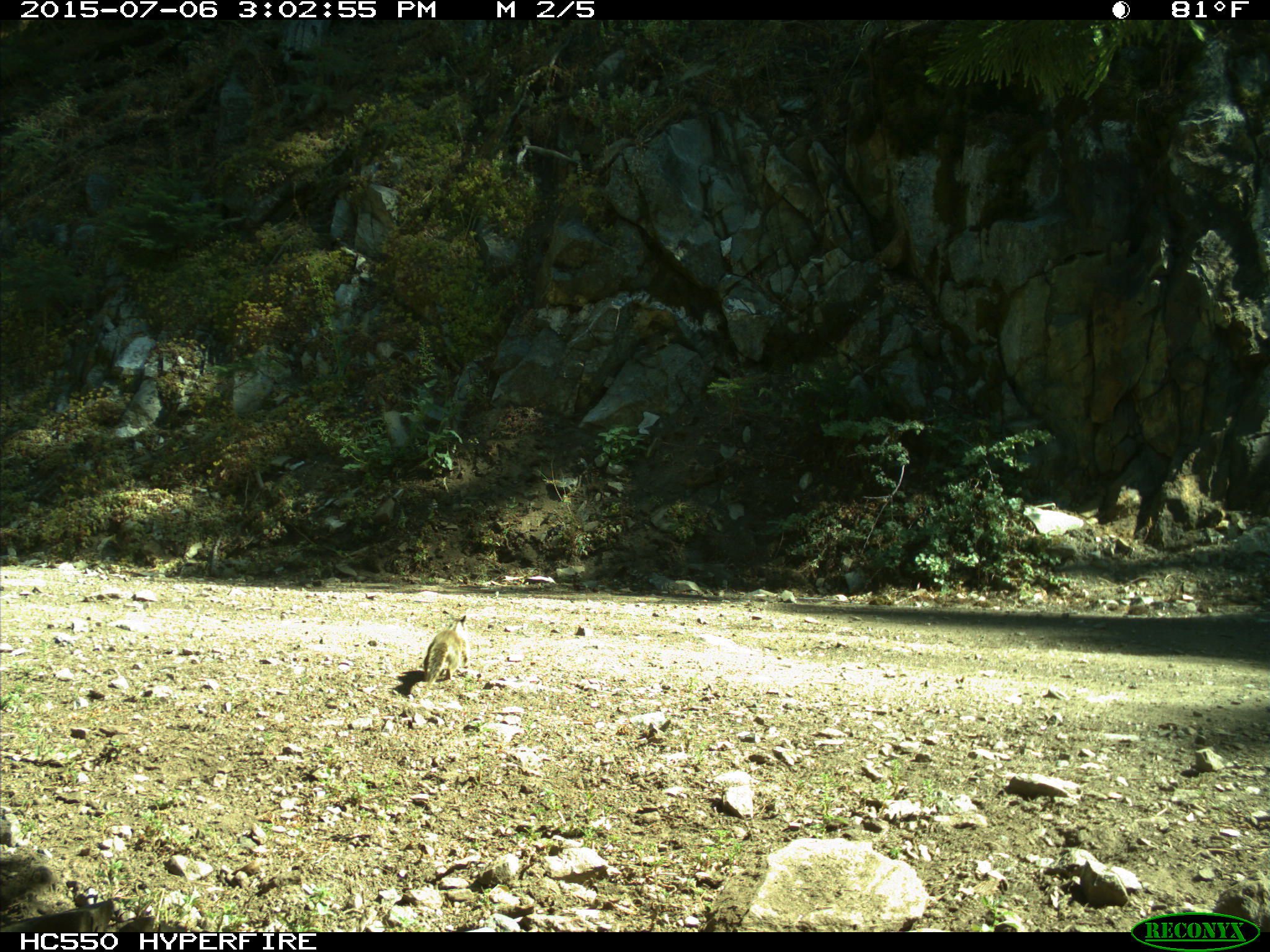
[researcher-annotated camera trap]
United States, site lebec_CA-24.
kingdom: Animalia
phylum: Chordata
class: Mammalia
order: Rodentia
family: Sciuridae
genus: Otospermophilus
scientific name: Otospermophilus beecheyi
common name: california ground squirrel